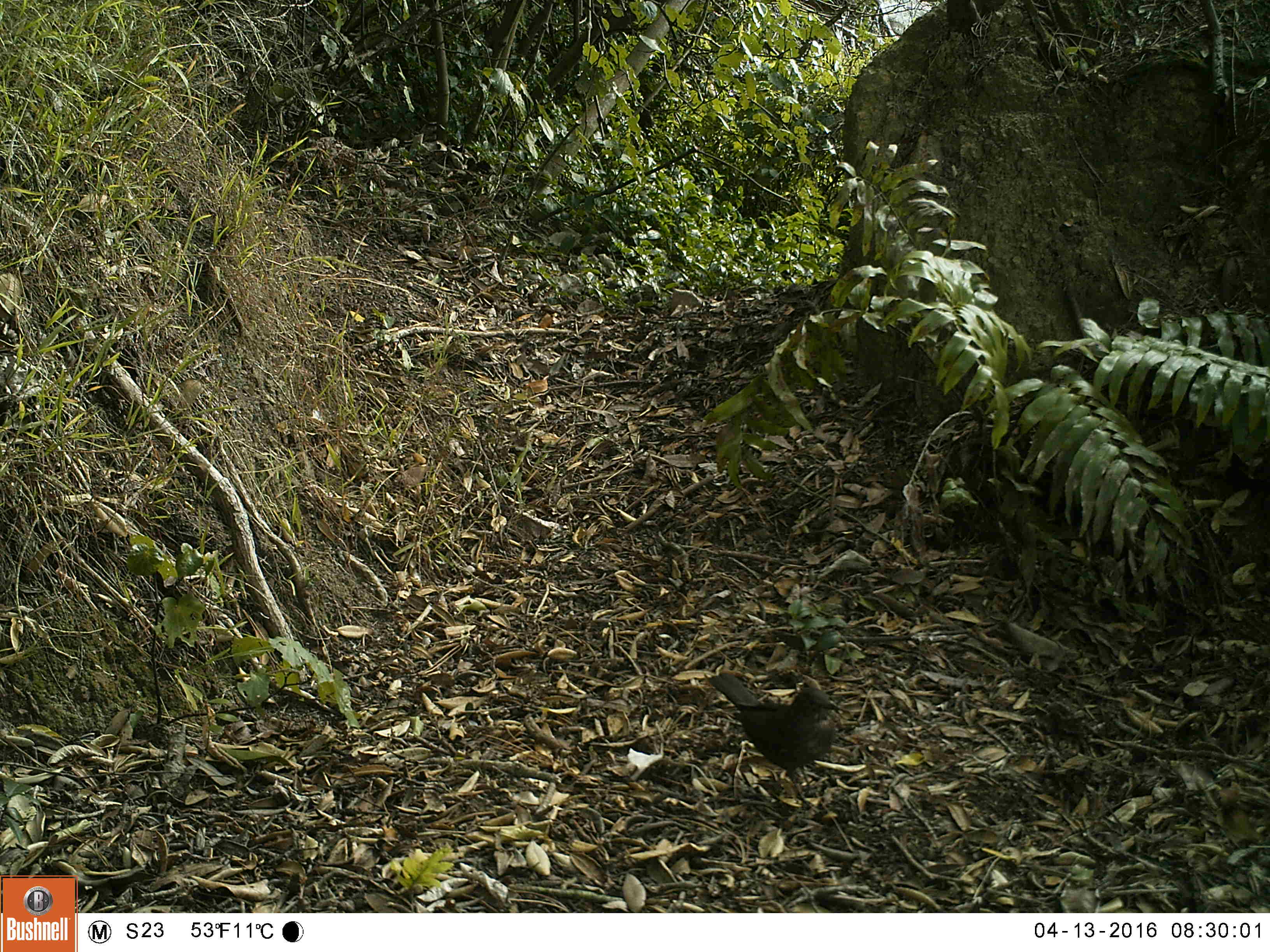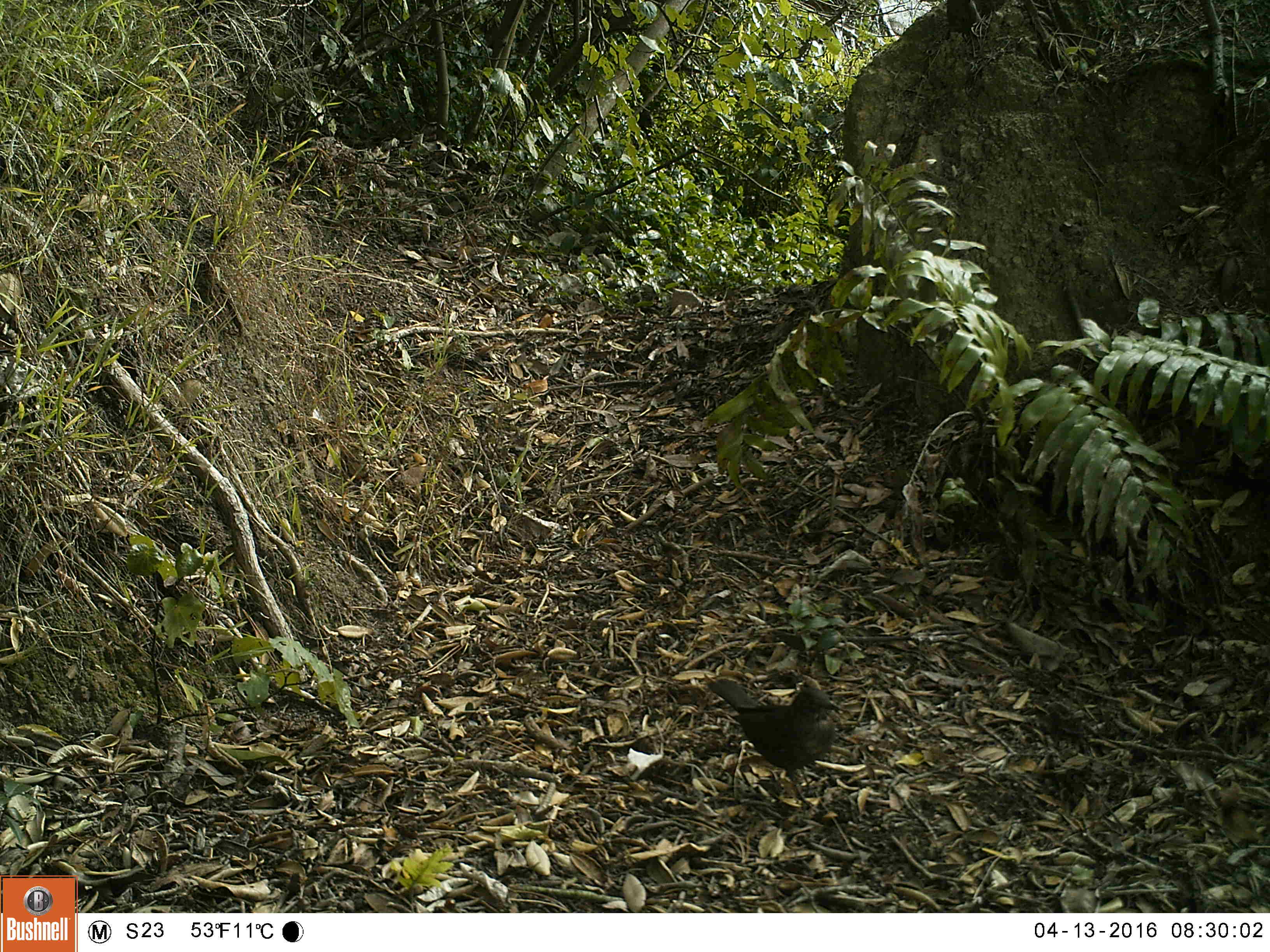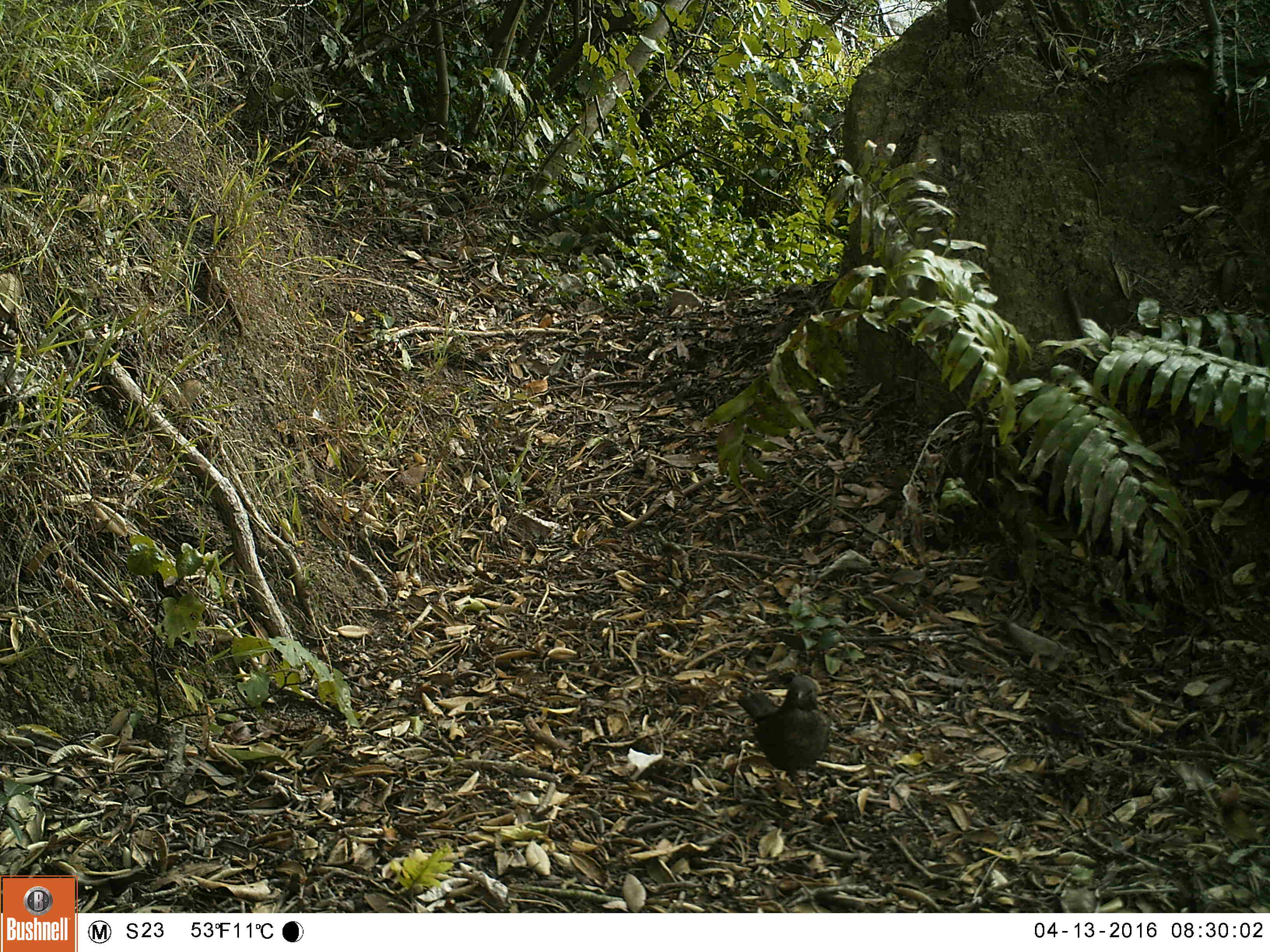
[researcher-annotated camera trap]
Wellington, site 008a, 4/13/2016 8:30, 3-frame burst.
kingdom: Animalia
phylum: Chordata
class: Aves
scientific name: Aves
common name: bird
Bird (Aves).